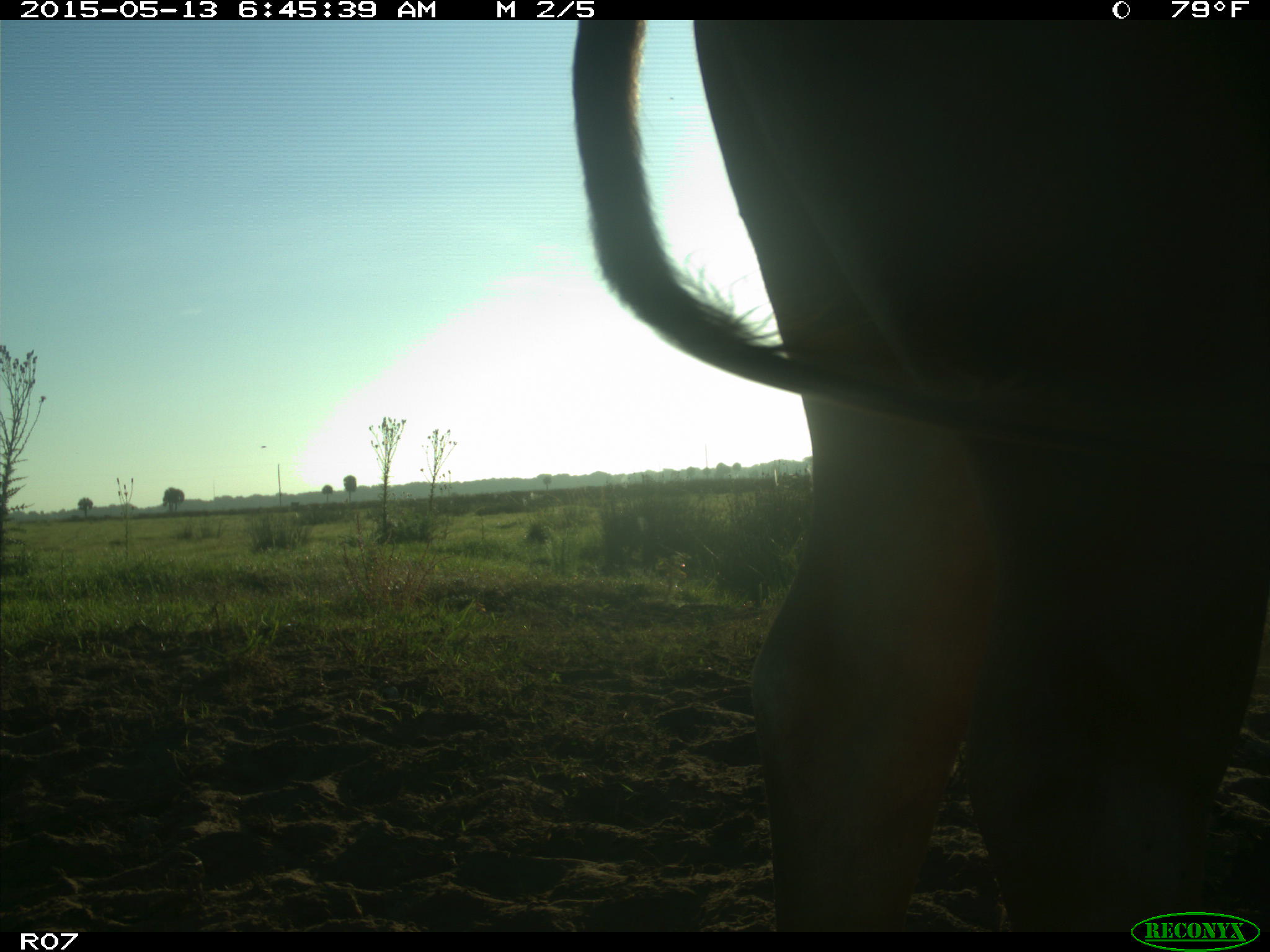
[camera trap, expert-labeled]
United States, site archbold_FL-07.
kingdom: Animalia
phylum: Chordata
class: Mammalia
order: Artiodactyla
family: Bovidae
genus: Bos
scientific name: Bos taurus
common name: domestic cow